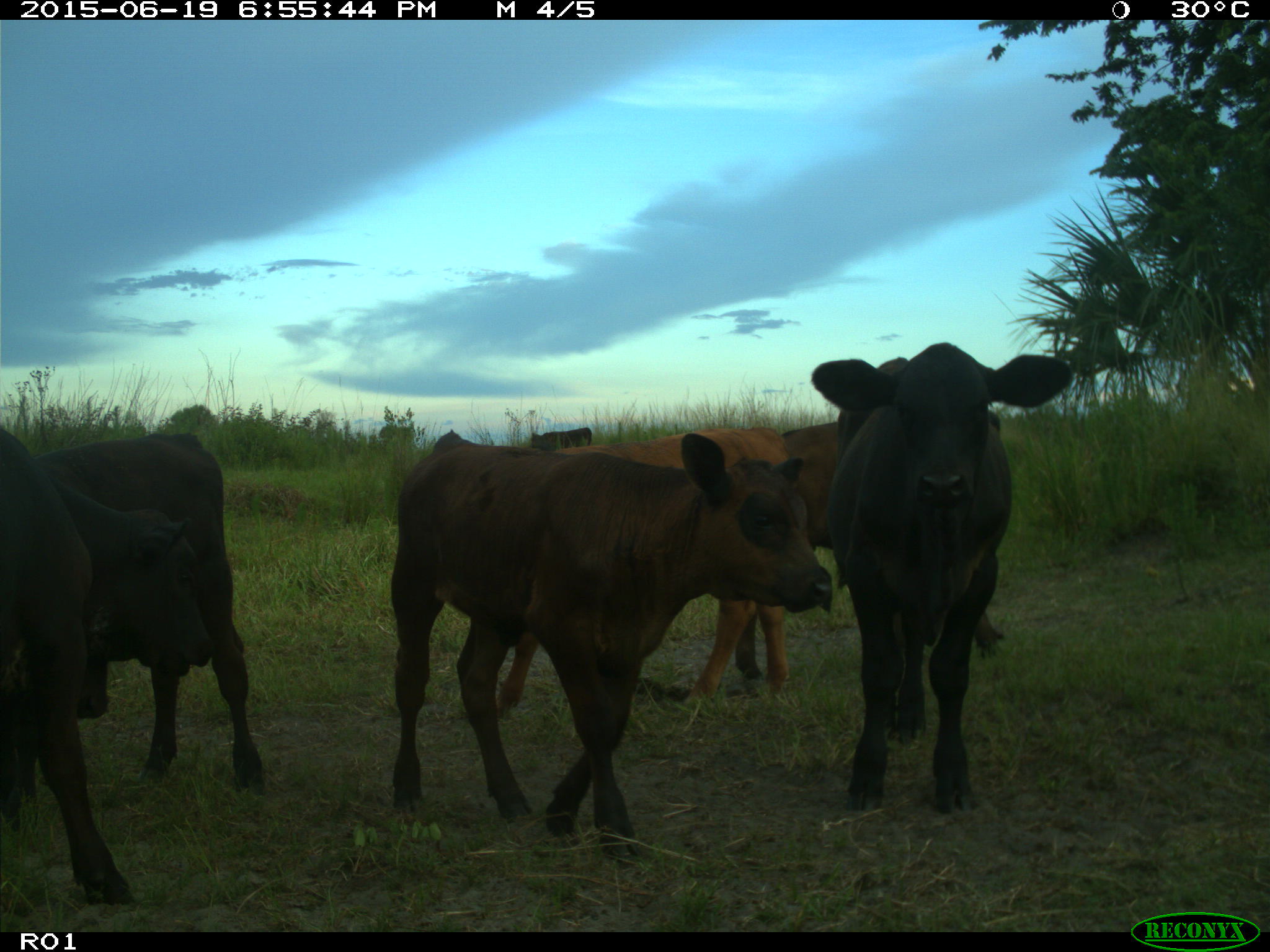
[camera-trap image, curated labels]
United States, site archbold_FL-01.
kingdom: Animalia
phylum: Chordata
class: Mammalia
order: Artiodactyla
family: Bovidae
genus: Bos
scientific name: Bos taurus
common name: domestic cow